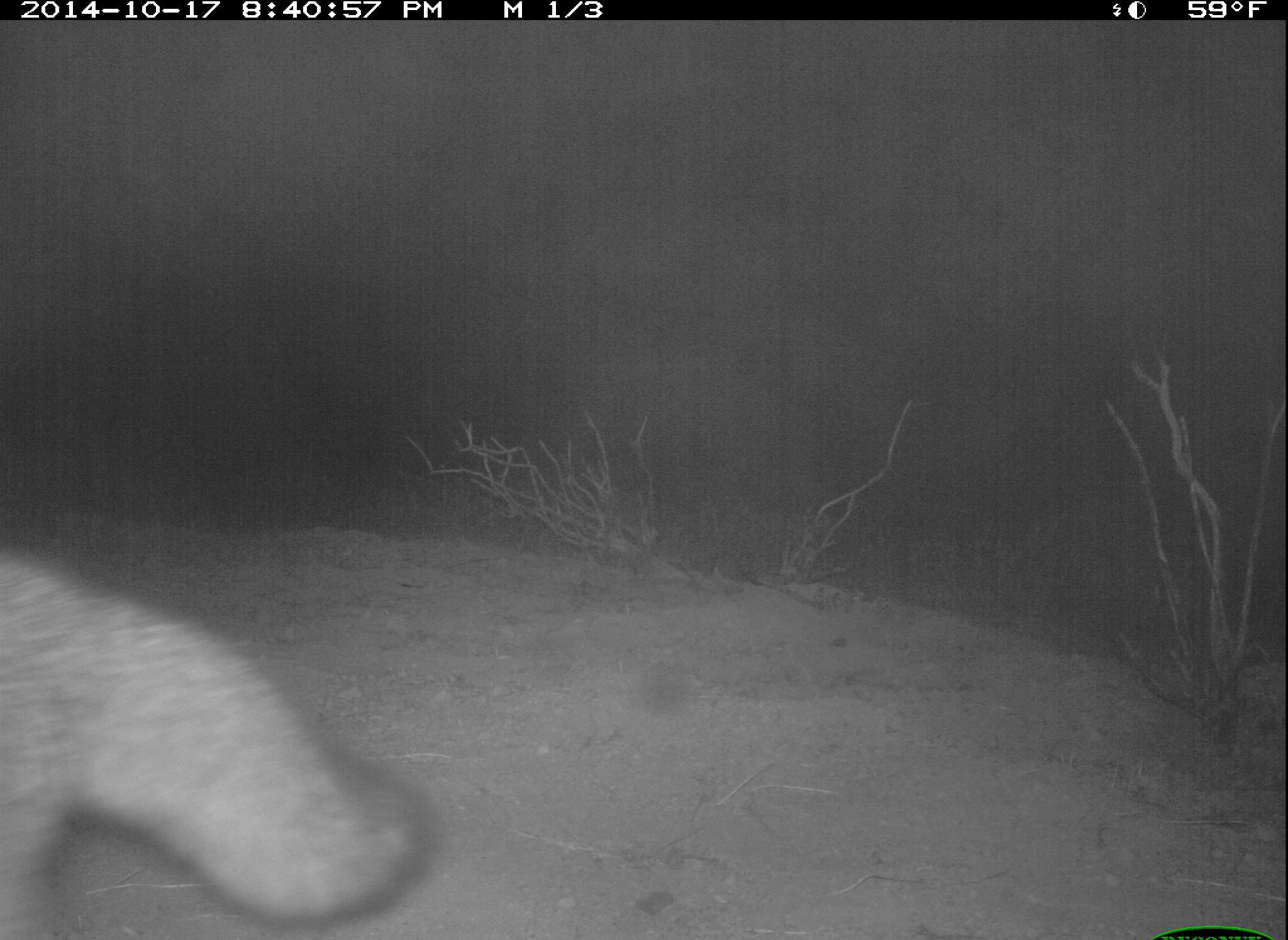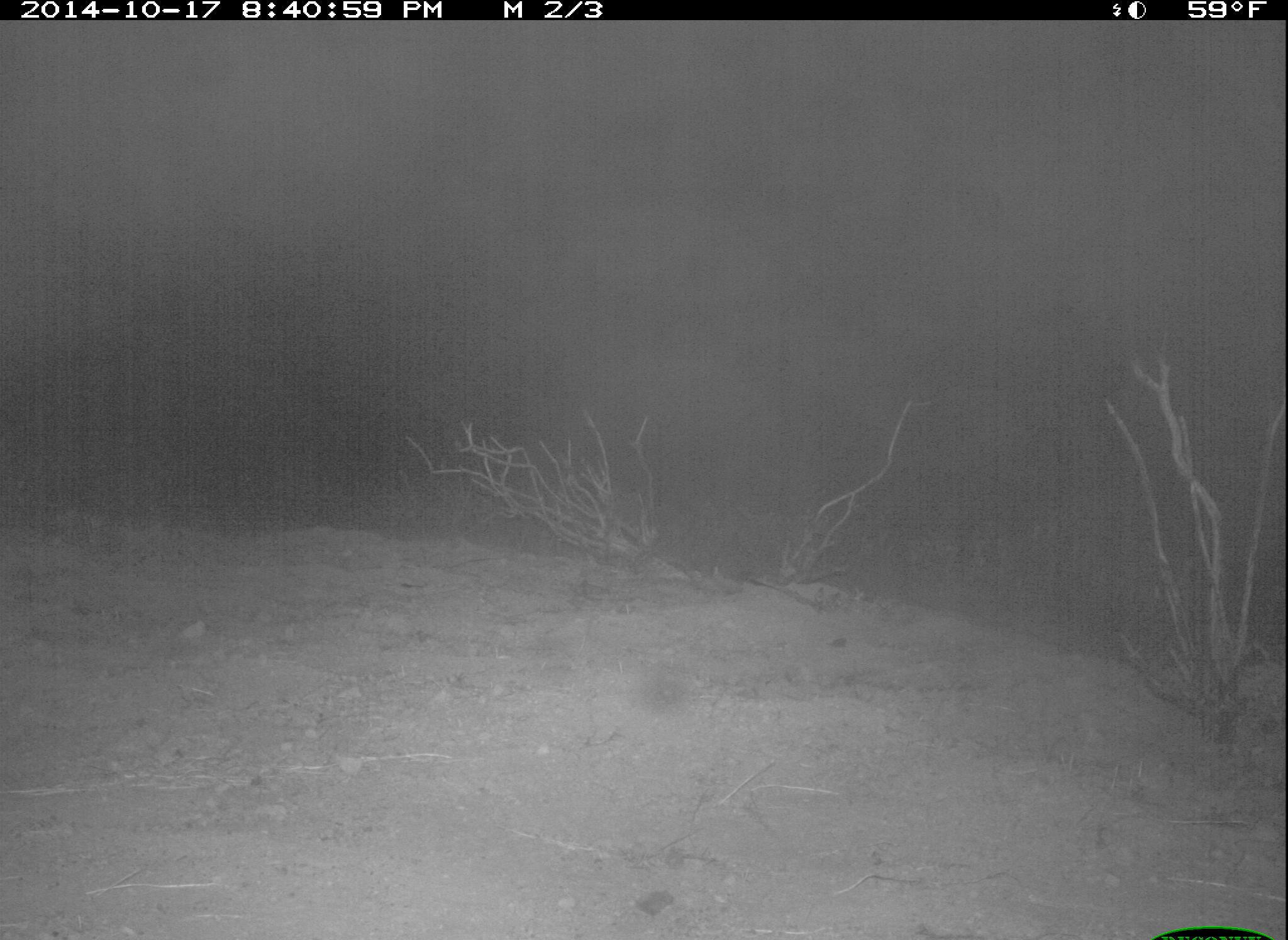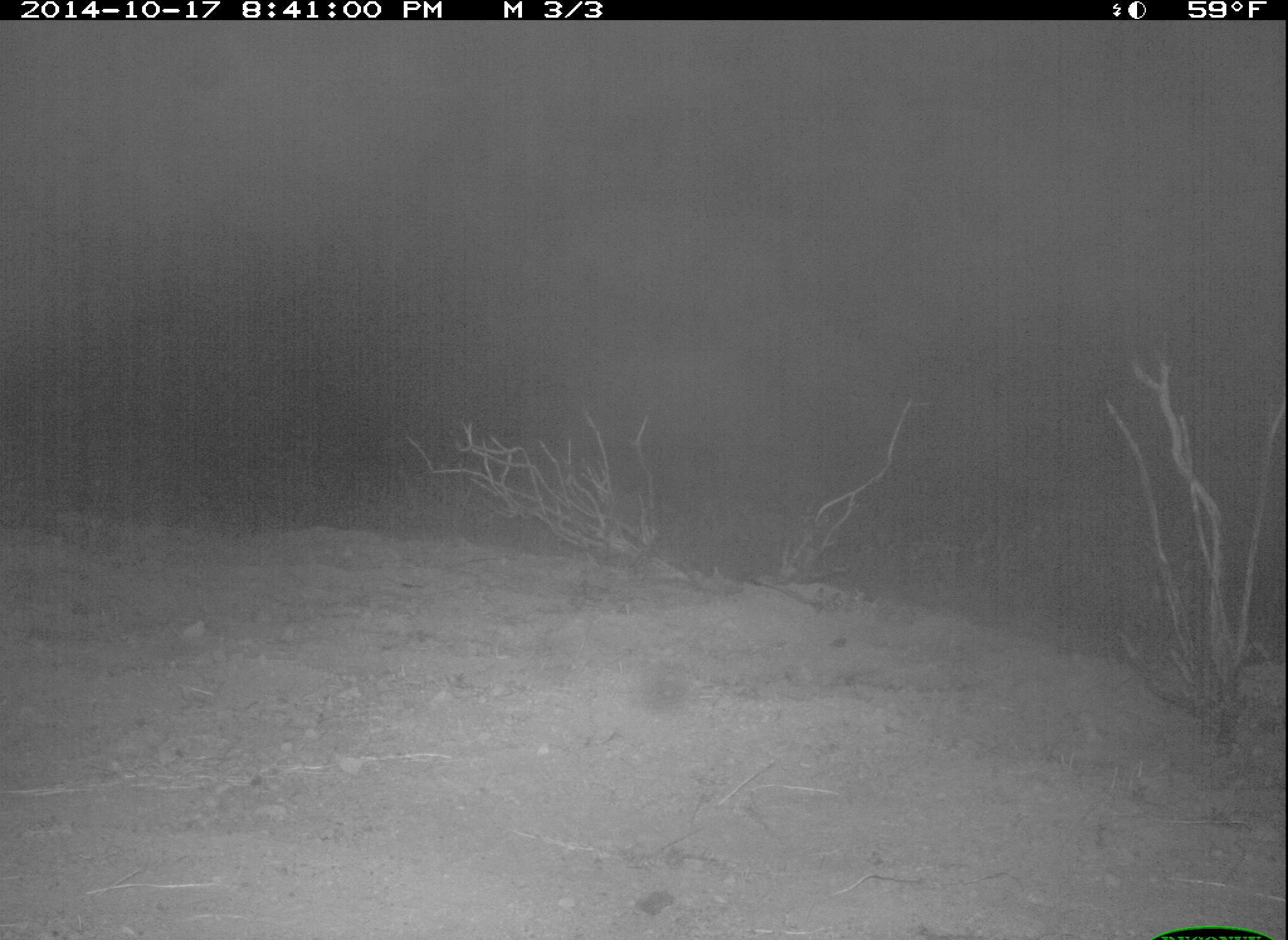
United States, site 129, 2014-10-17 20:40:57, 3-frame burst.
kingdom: Animalia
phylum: Chordata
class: Mammalia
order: Carnivora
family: Canidae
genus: Urocyon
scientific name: Urocyon cinereoargenteus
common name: gray fox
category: fox